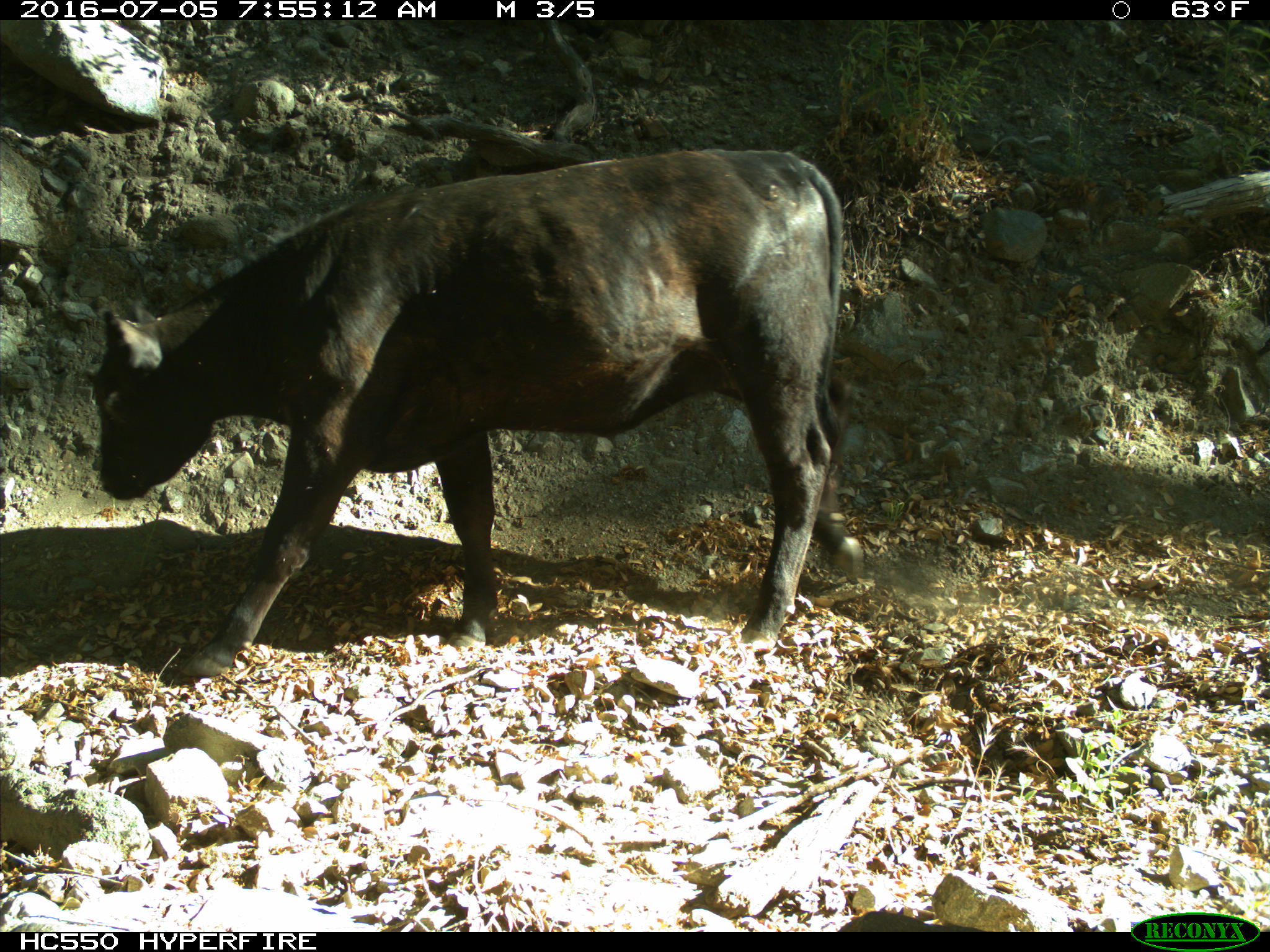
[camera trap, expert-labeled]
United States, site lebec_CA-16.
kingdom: Animalia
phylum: Chordata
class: Mammalia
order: Artiodactyla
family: Bovidae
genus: Bos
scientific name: Bos taurus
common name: domestic cow